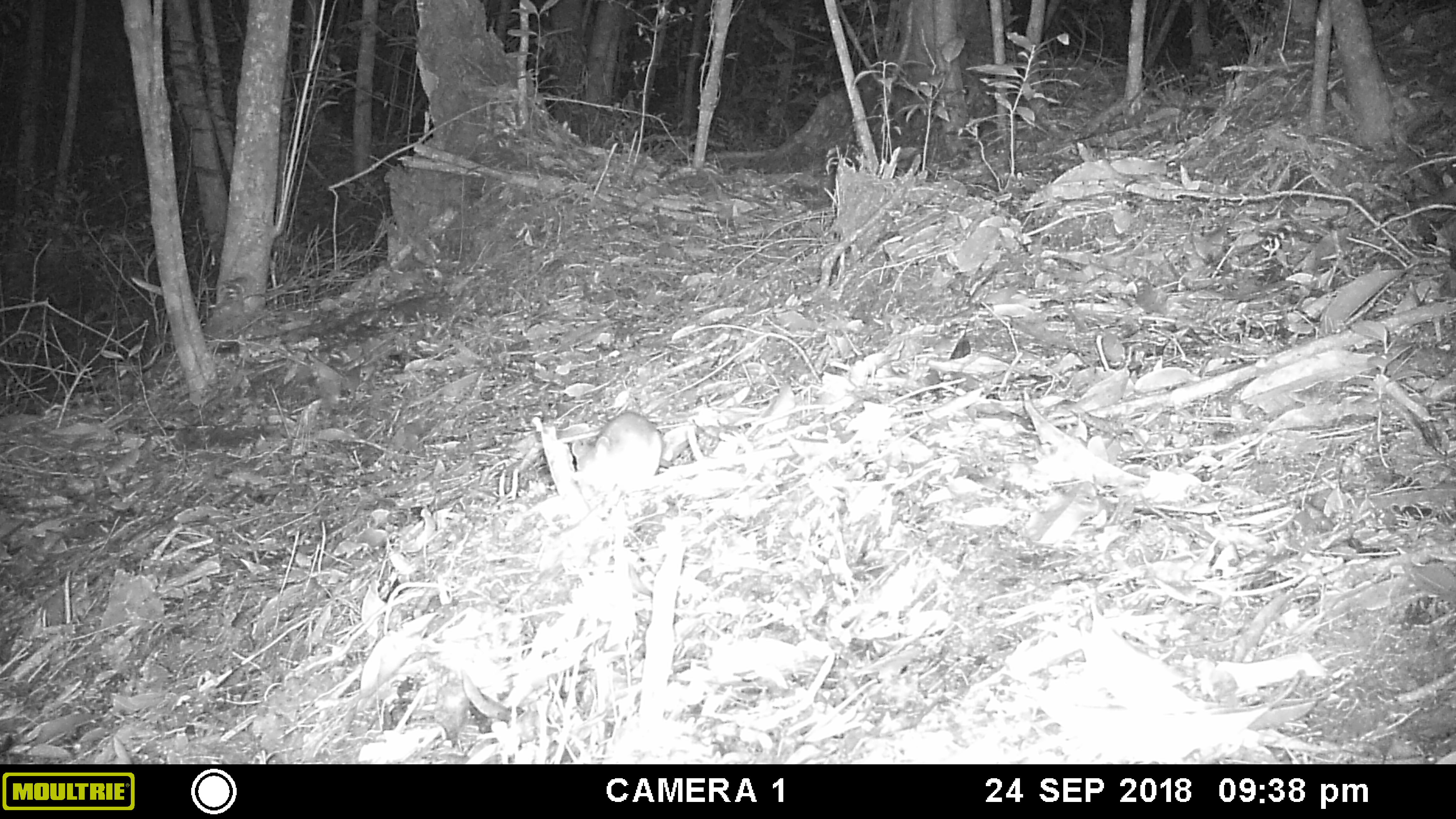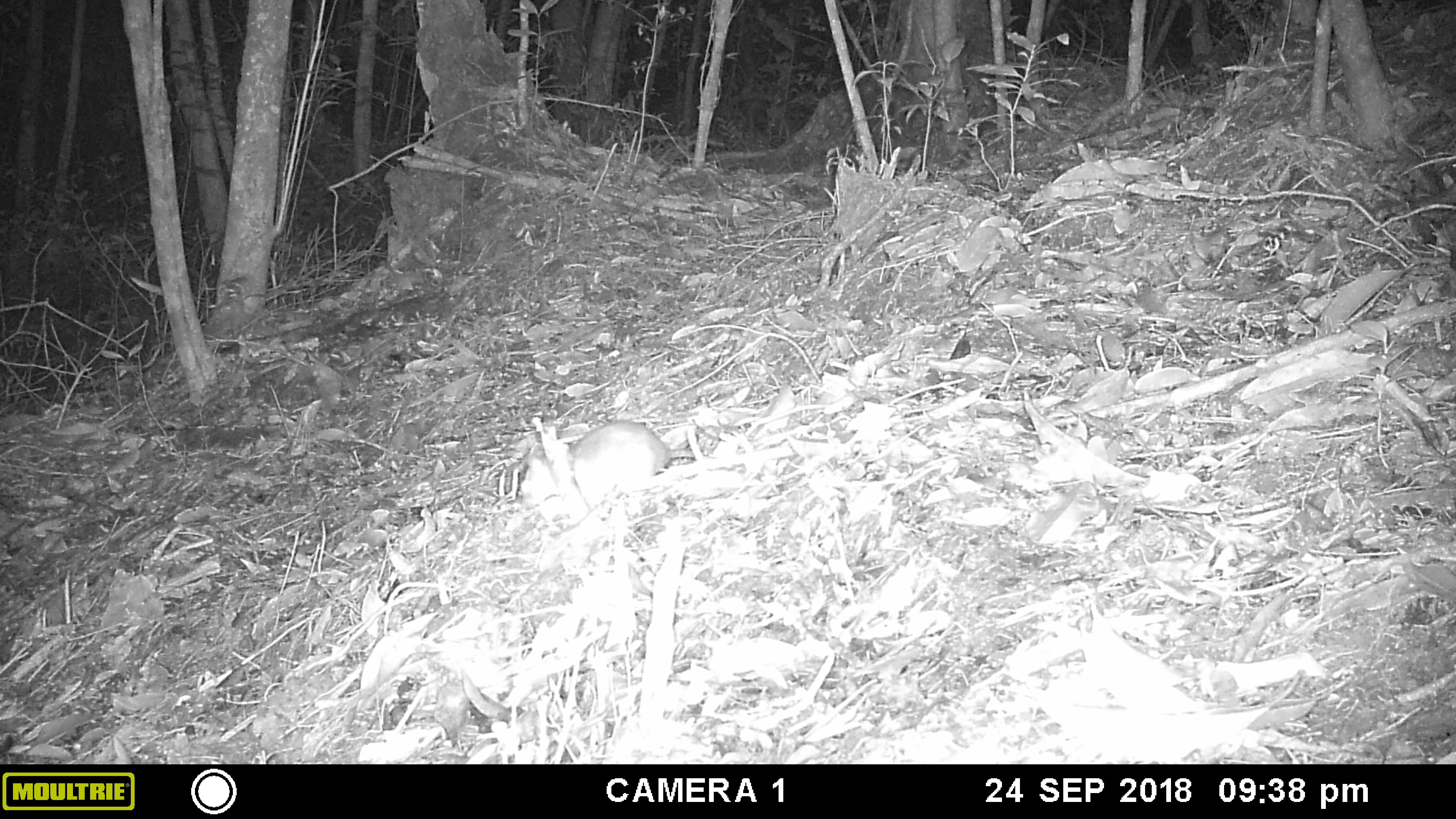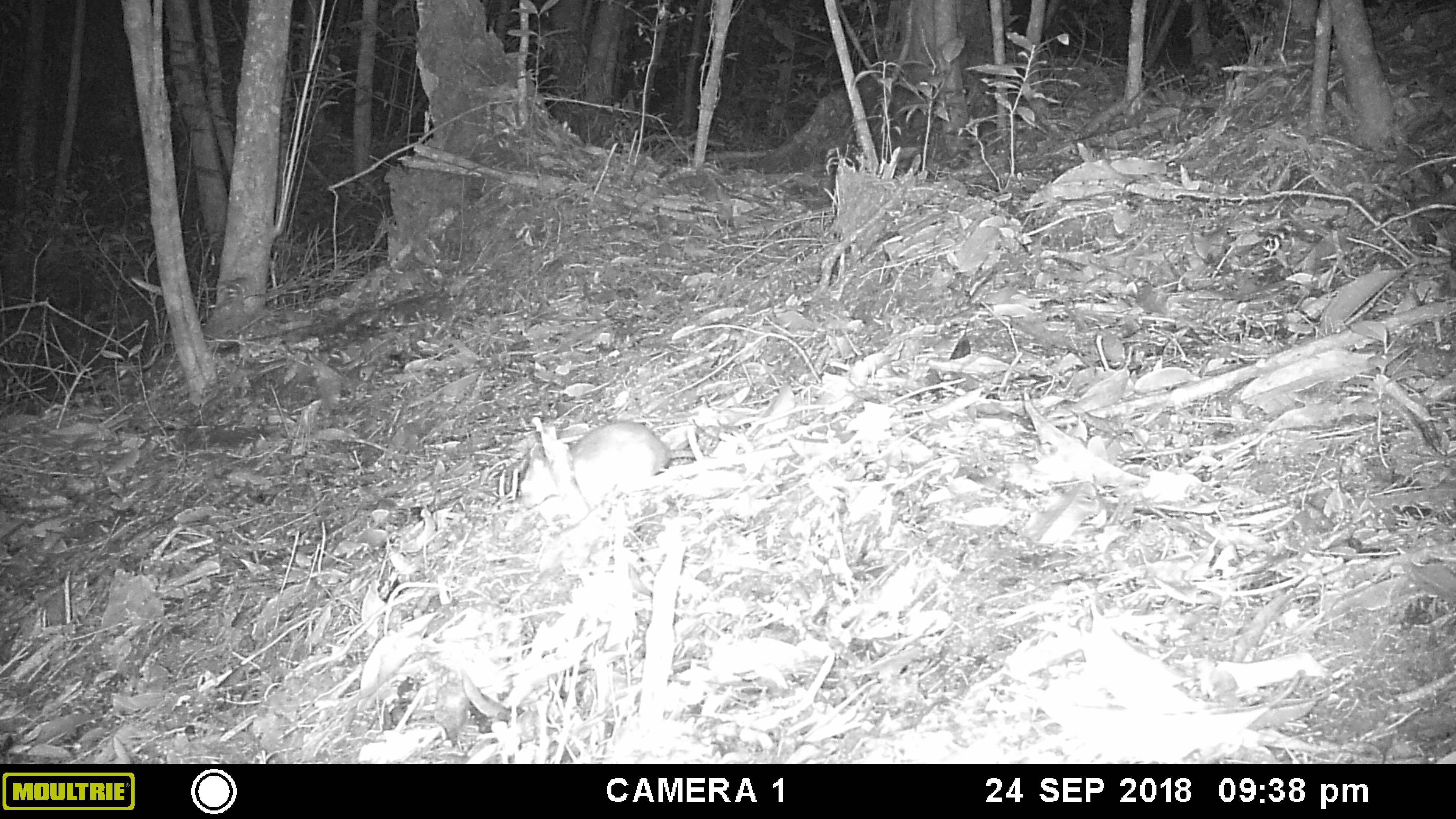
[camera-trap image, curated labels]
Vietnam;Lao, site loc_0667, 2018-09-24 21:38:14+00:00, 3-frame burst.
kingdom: Animalia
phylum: Chordata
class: Mammalia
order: Rodentia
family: Muridae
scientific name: Muridae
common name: old-world mice and rats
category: unidentified murid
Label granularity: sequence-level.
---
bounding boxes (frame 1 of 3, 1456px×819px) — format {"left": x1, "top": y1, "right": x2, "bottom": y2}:
unidentified murid: {"left": 570, "top": 411, "right": 664, "bottom": 495}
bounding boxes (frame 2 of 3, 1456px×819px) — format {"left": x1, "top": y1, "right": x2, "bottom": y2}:
unidentified murid: {"left": 516, "top": 419, "right": 696, "bottom": 512}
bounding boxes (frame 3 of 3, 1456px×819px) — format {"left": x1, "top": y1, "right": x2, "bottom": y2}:
unidentified murid: {"left": 517, "top": 418, "right": 695, "bottom": 508}